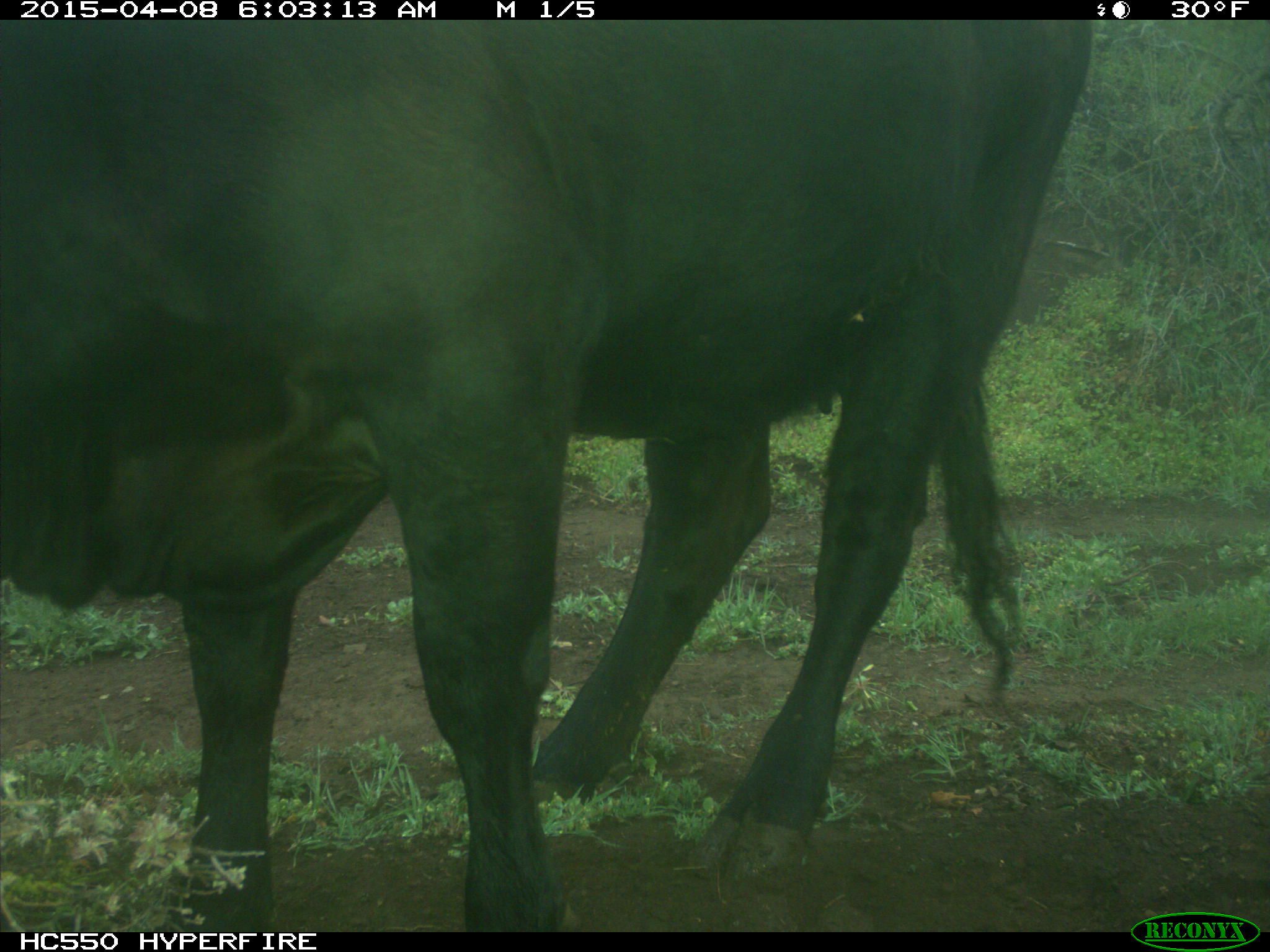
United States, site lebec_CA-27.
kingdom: Animalia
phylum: Chordata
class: Mammalia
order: Artiodactyla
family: Bovidae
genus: Bos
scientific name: Bos taurus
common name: domestic cow